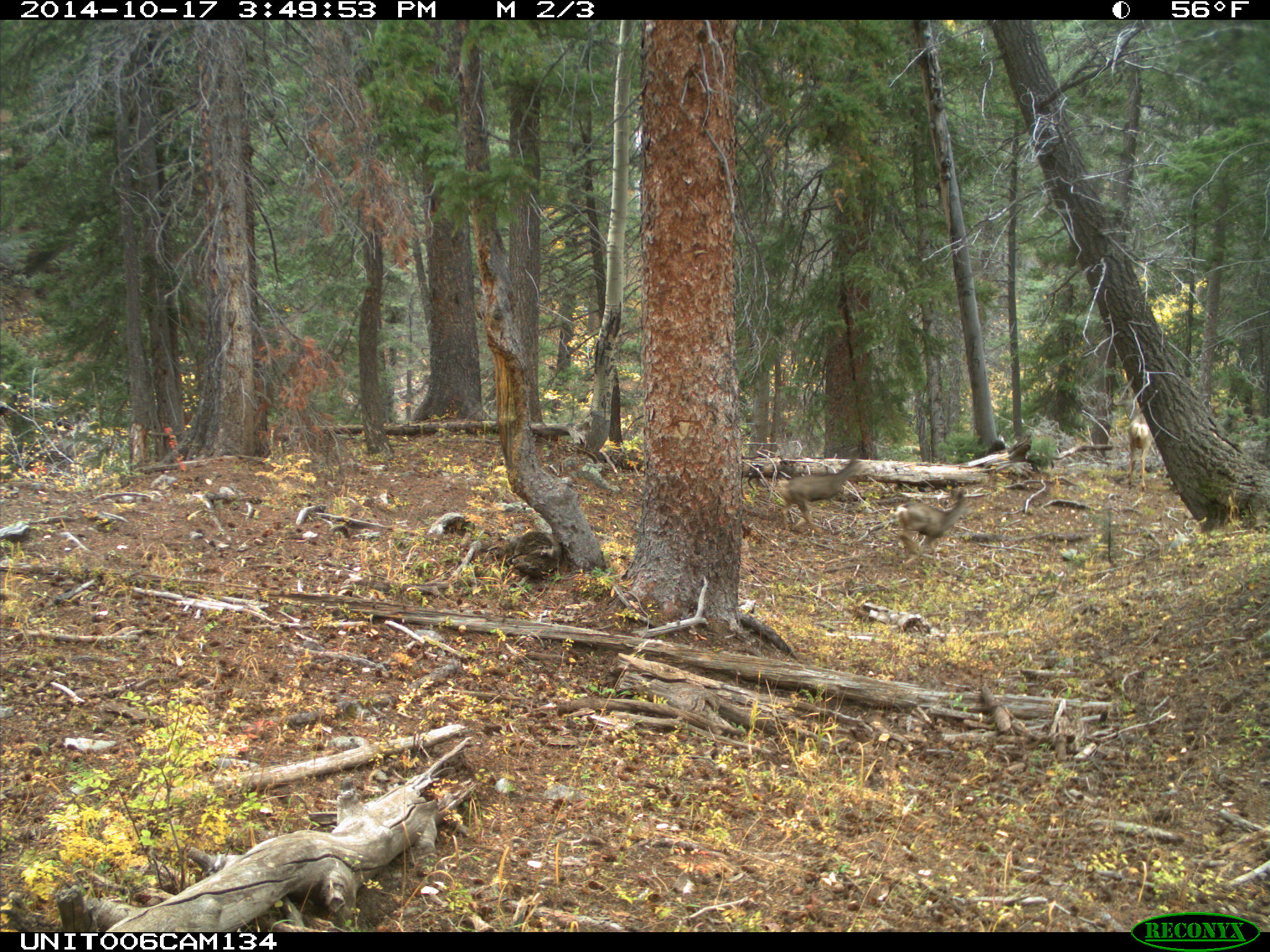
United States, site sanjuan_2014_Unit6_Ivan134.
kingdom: Animalia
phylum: Chordata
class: Mammalia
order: Artiodactyla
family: Cervidae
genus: Odocoileus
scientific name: Odocoileus hemionus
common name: mule deer